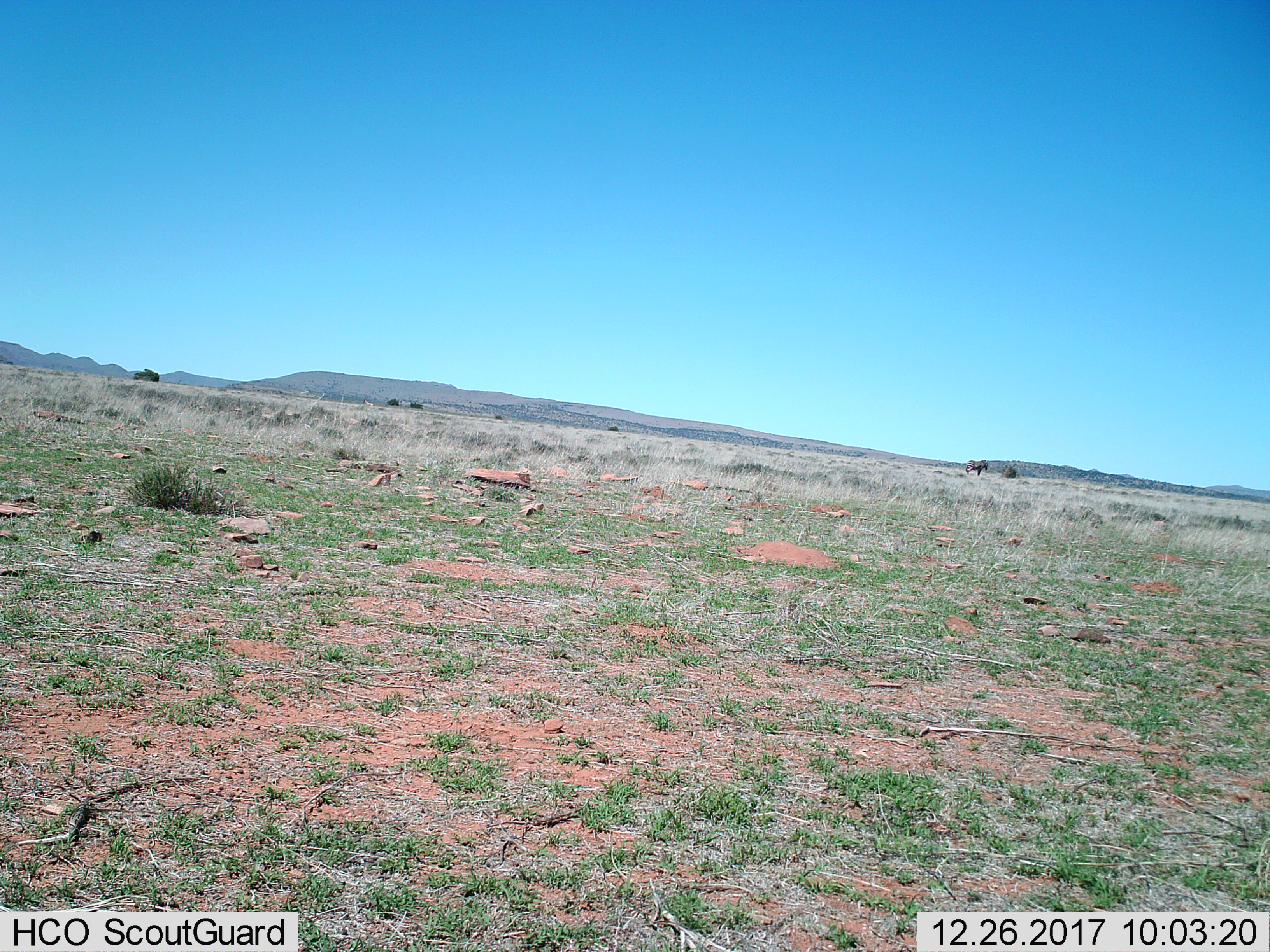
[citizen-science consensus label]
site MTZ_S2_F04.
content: unidentified animal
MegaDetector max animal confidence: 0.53